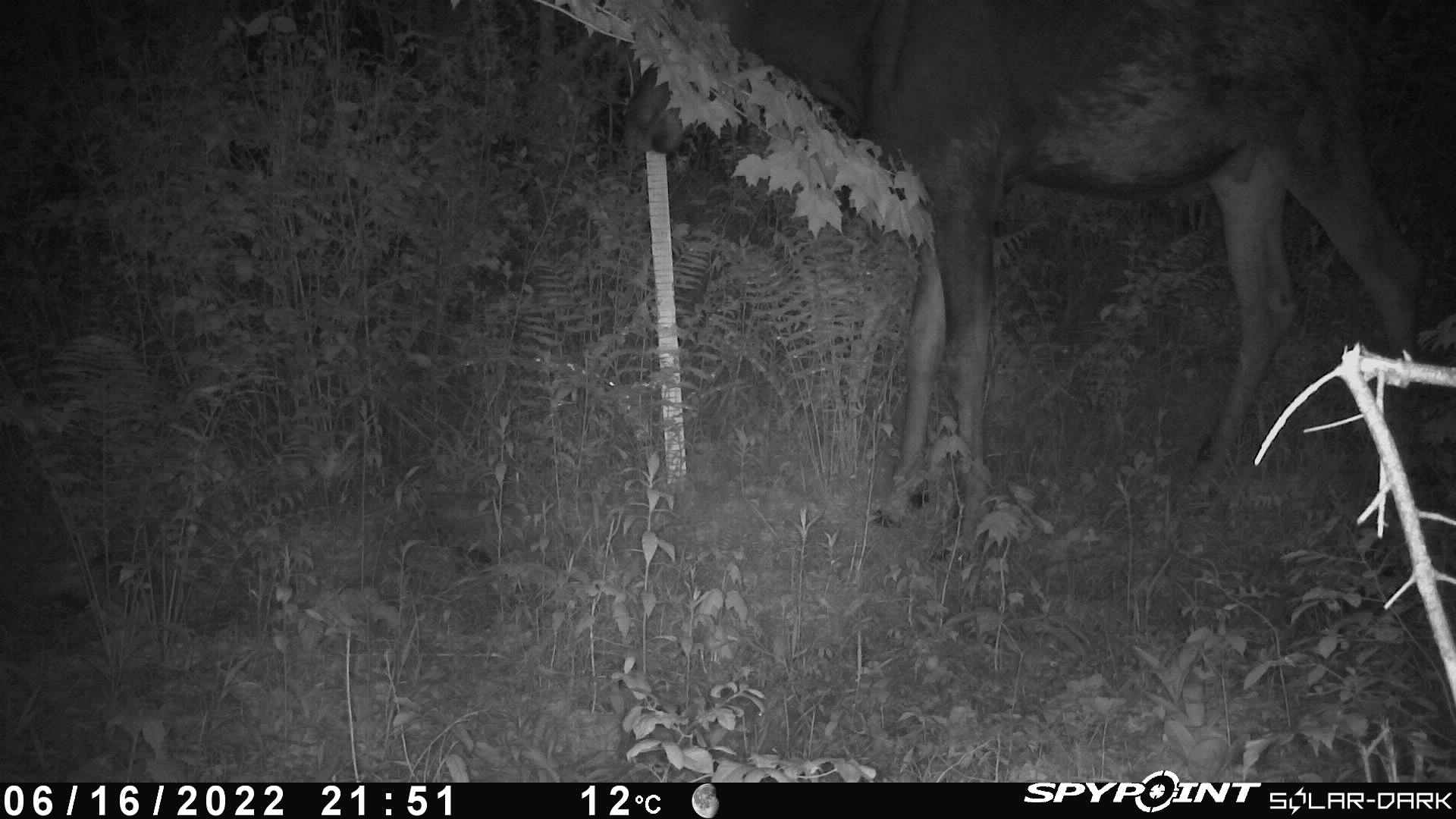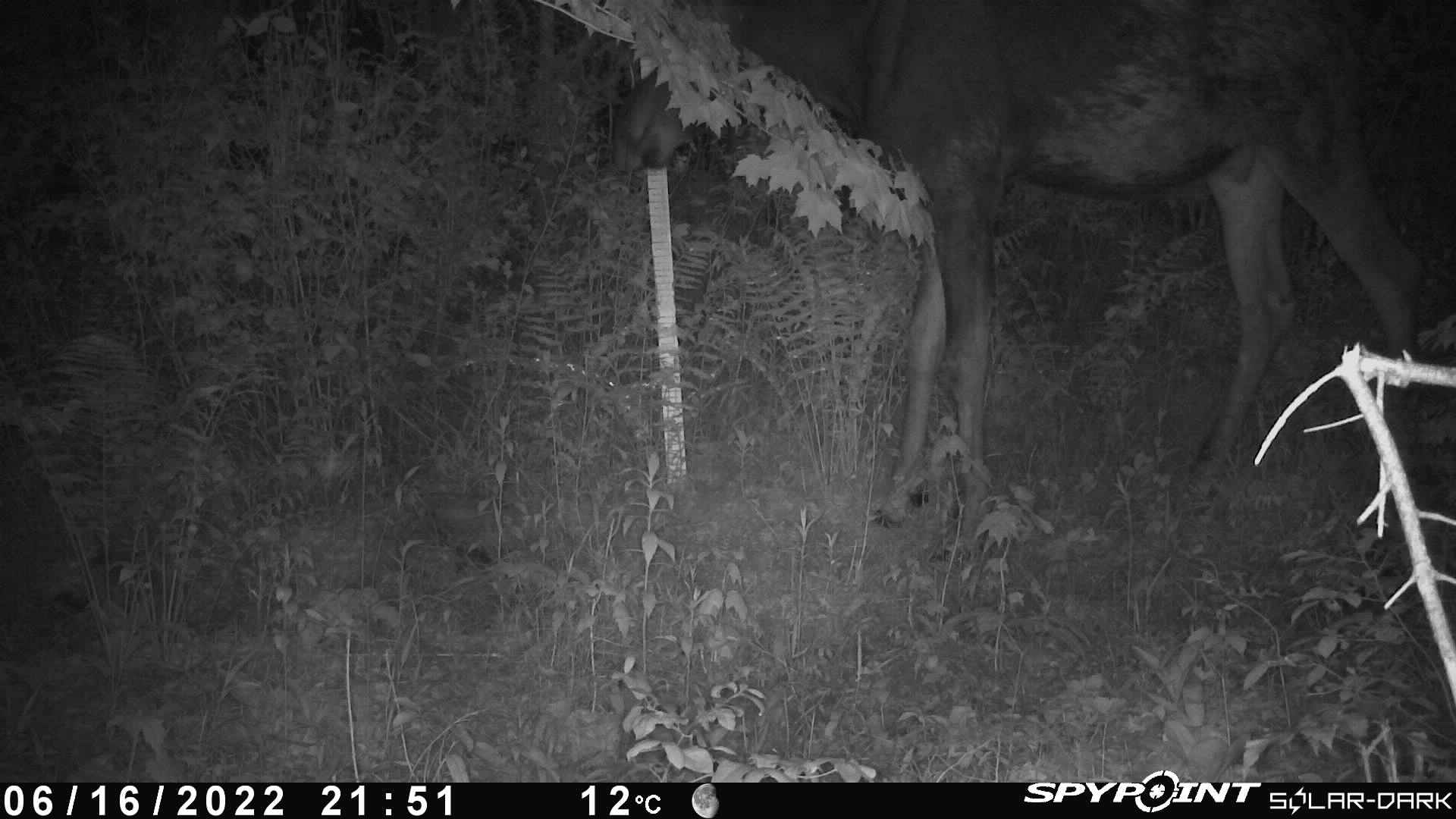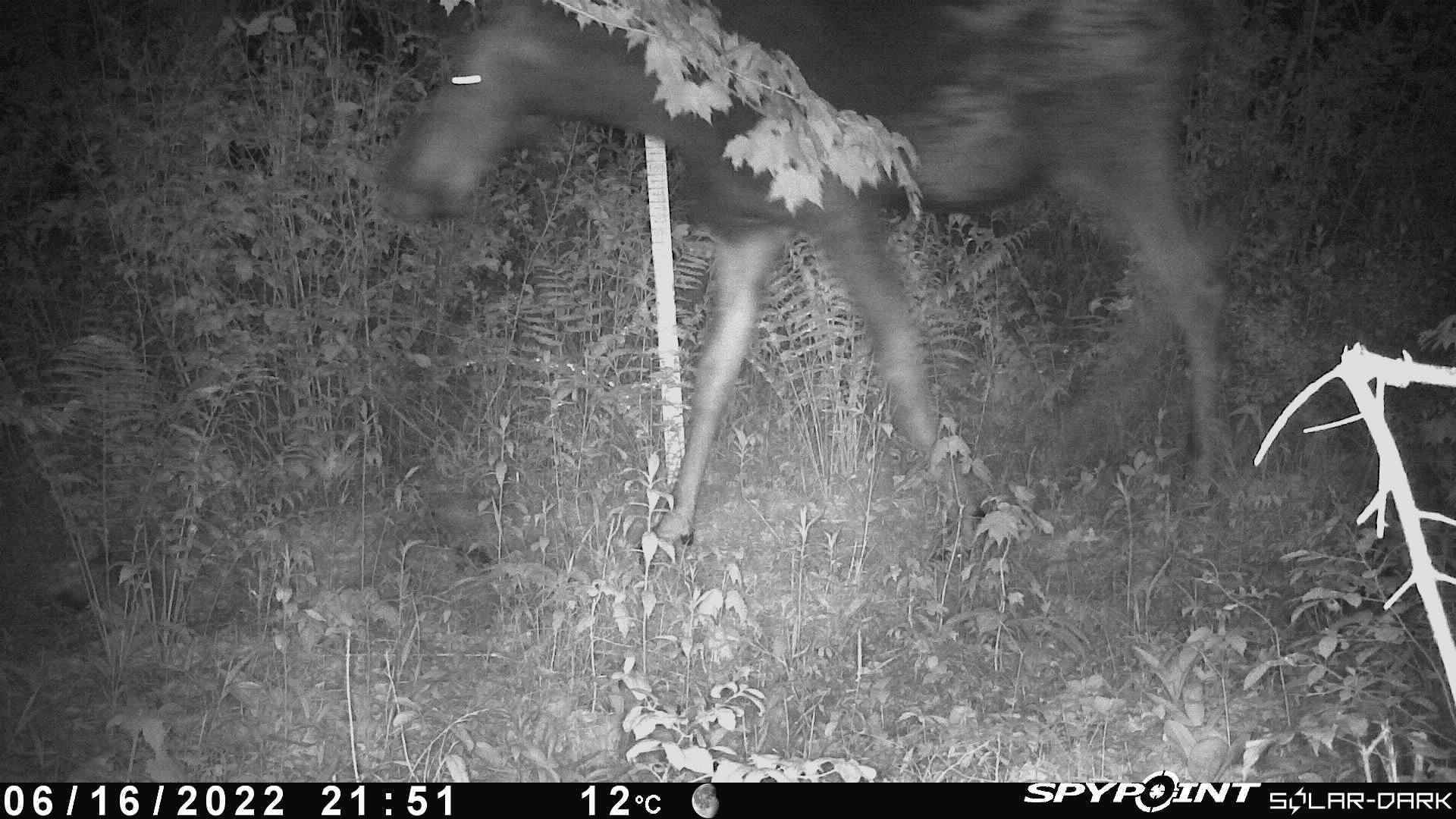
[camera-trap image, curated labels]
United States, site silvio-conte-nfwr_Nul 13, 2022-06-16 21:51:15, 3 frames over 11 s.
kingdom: Animalia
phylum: Chordata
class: Mammalia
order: Artiodactyla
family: Cervidae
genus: Alces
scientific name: Alces alces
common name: moose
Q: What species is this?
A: Moose (Alces alces).